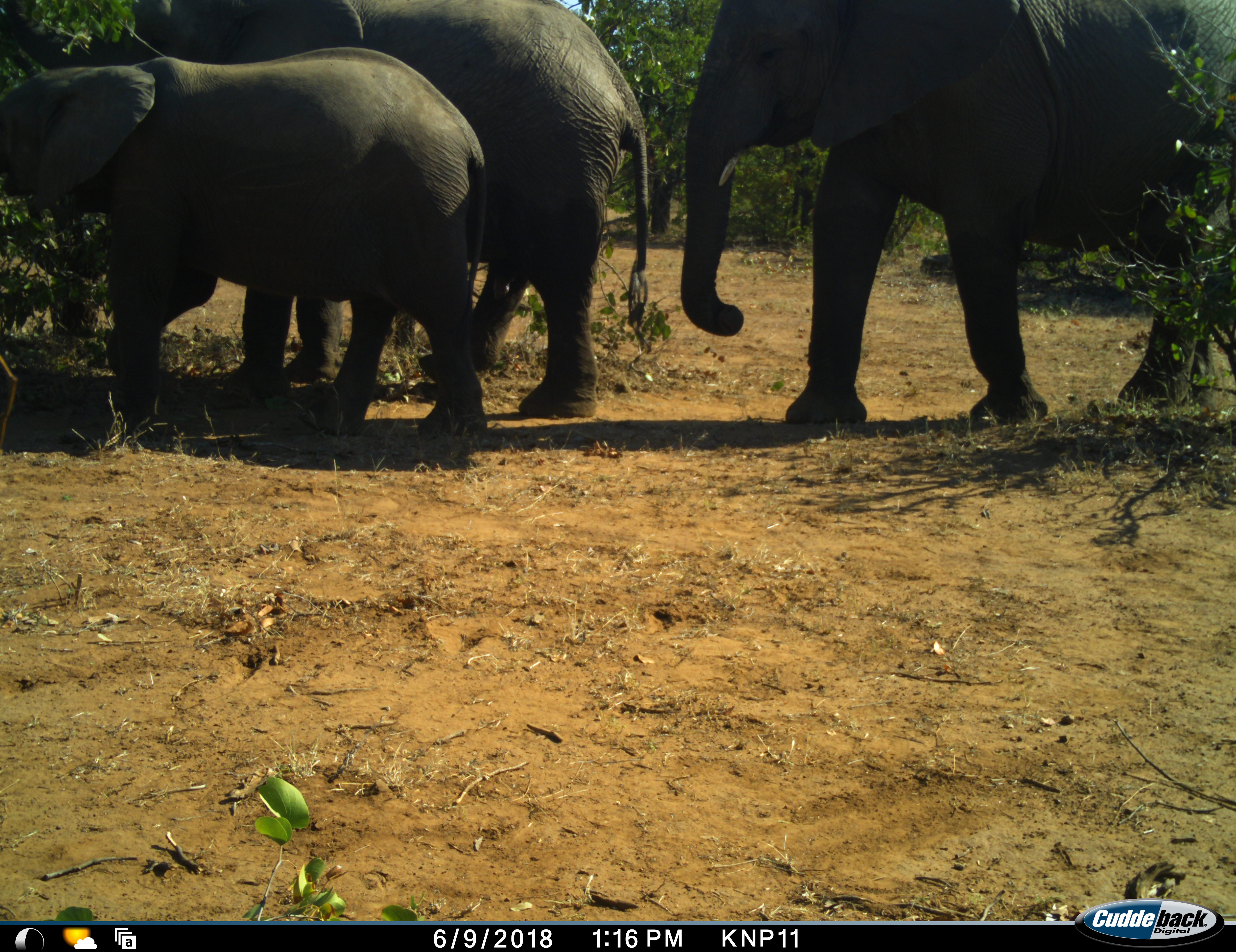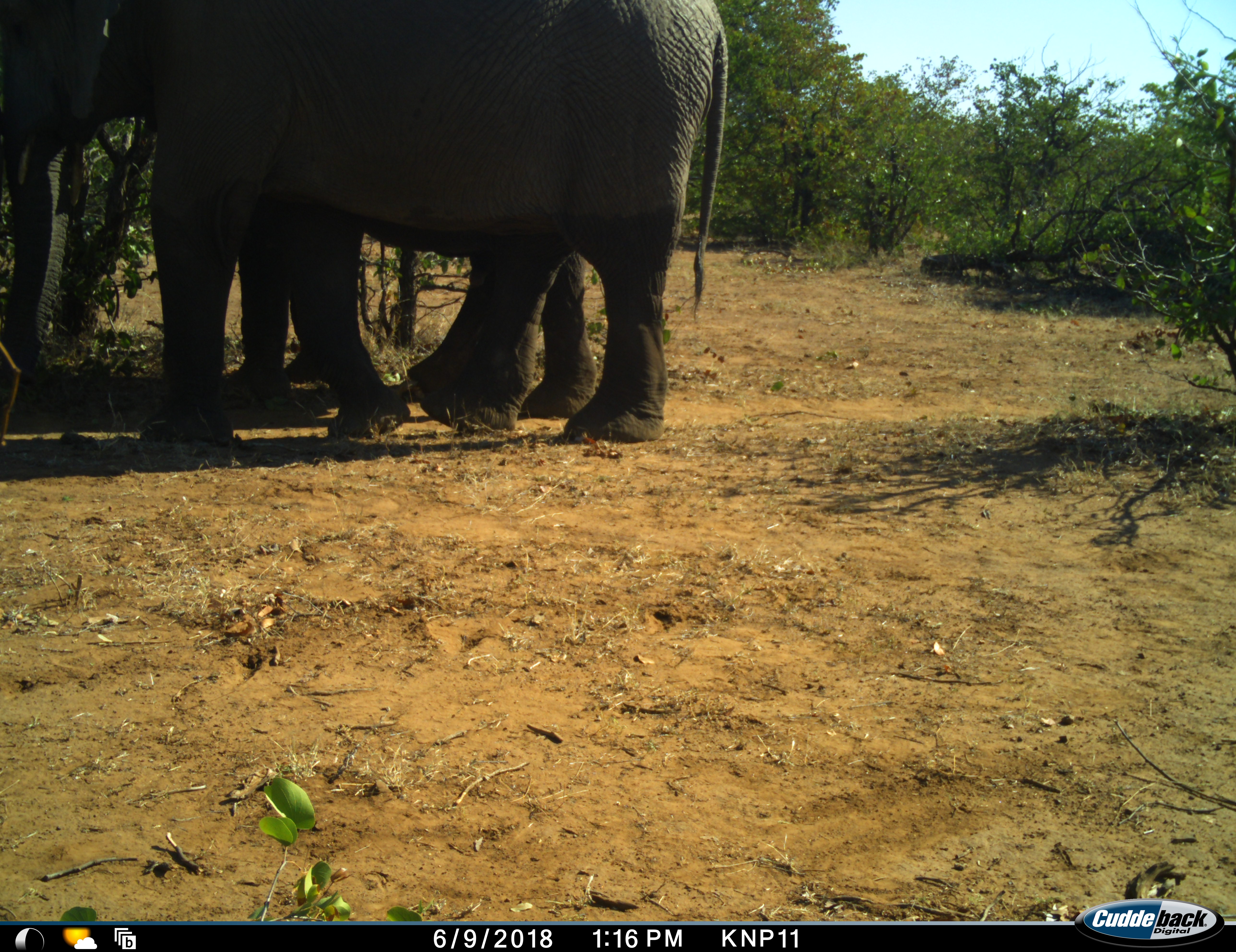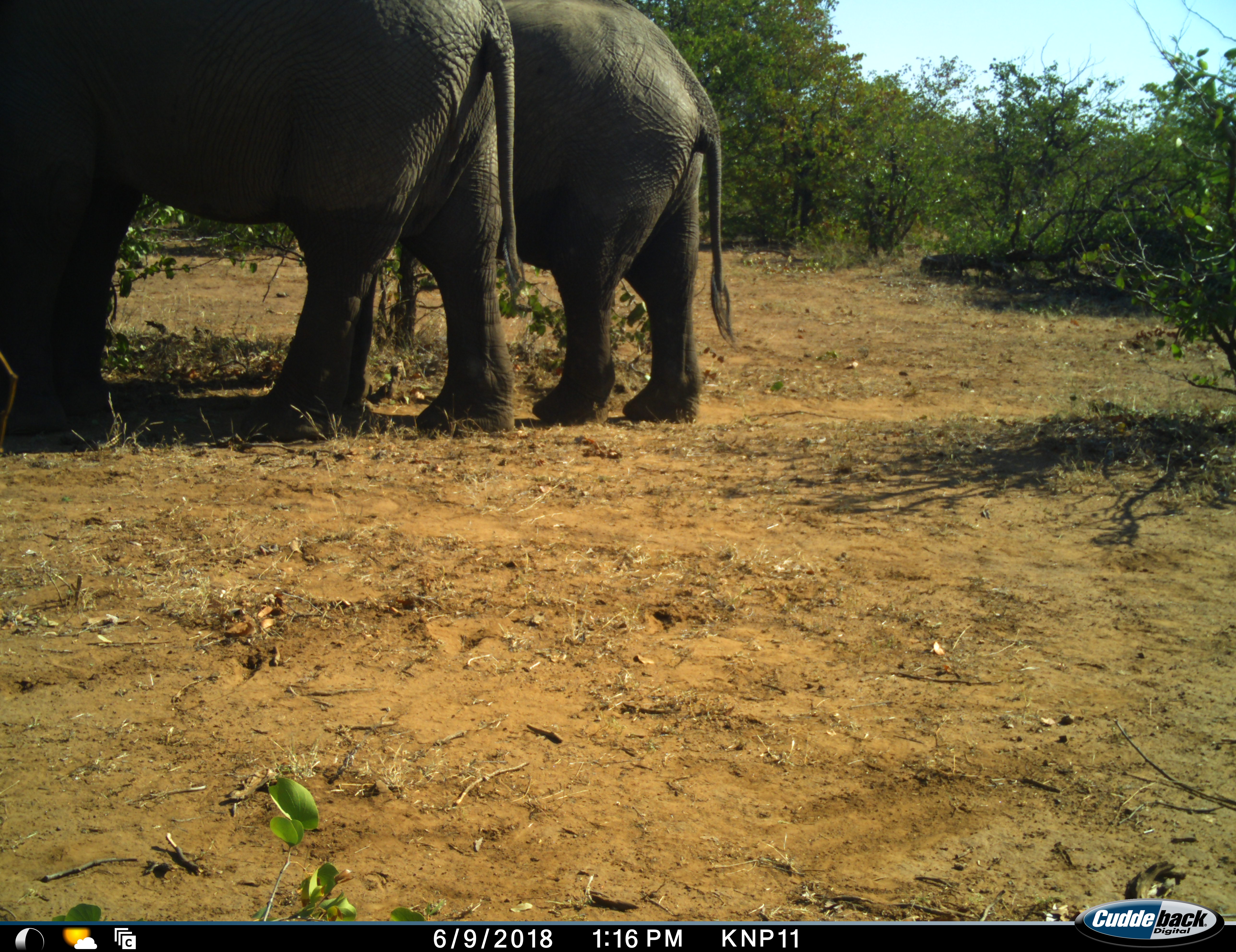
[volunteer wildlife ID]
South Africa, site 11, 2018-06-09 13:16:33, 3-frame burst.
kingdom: Animalia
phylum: Chordata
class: Mammalia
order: Proboscidea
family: Elephantidae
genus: Loxodonta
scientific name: Loxodonta africana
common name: african bush elephant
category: elephant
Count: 3.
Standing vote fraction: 40%.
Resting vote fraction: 0%.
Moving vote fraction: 90%.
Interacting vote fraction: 10%.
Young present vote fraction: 100%.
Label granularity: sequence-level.